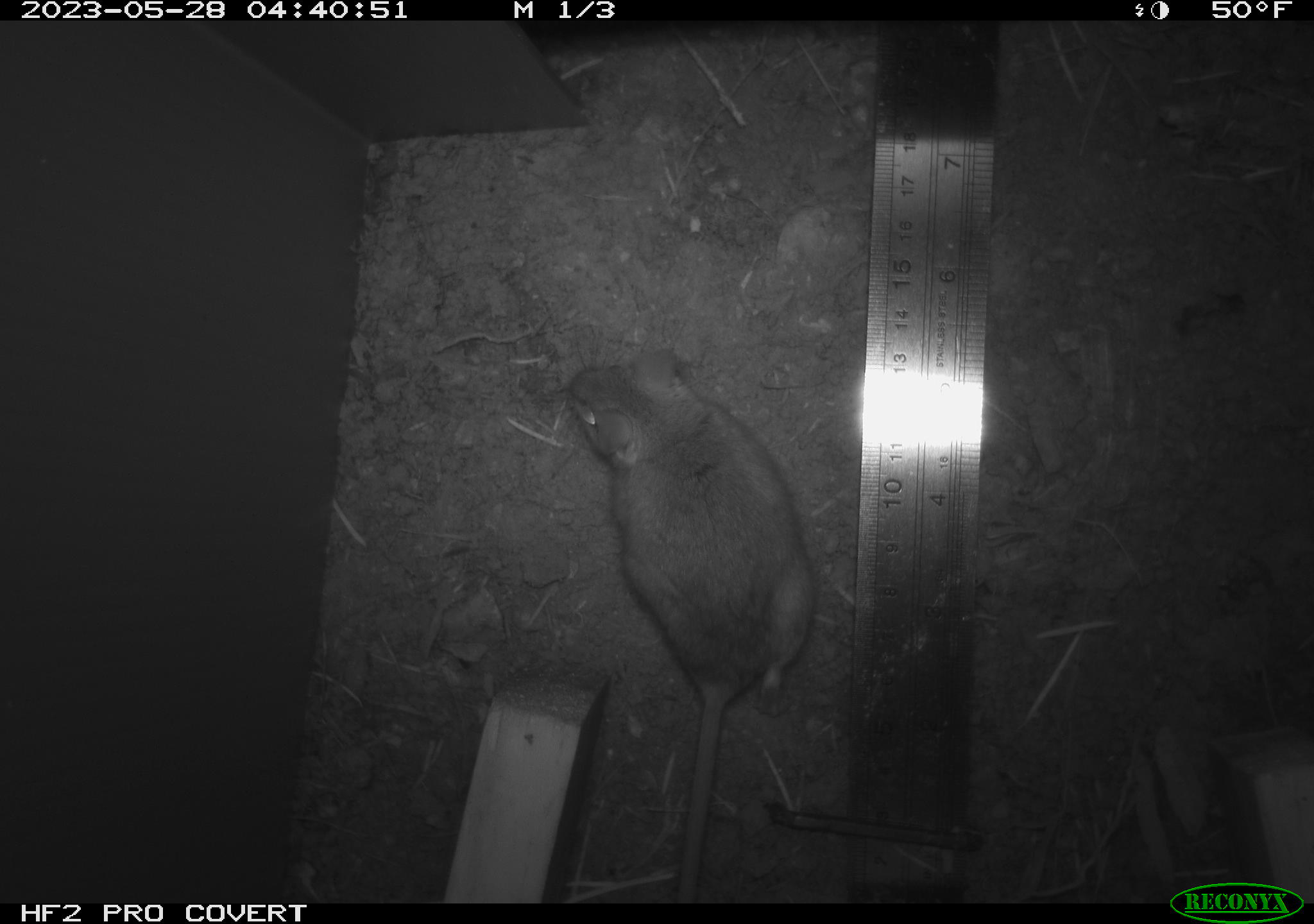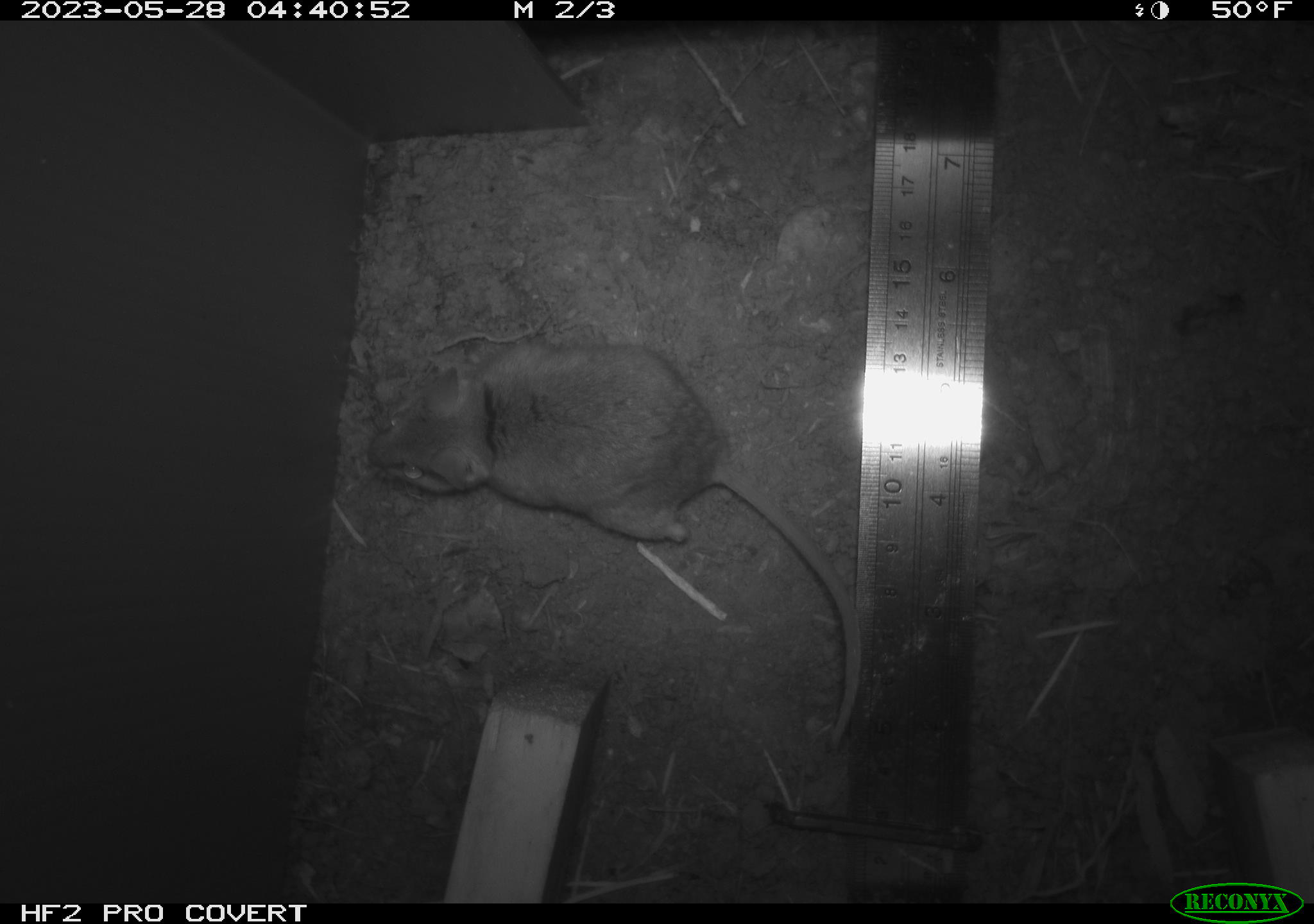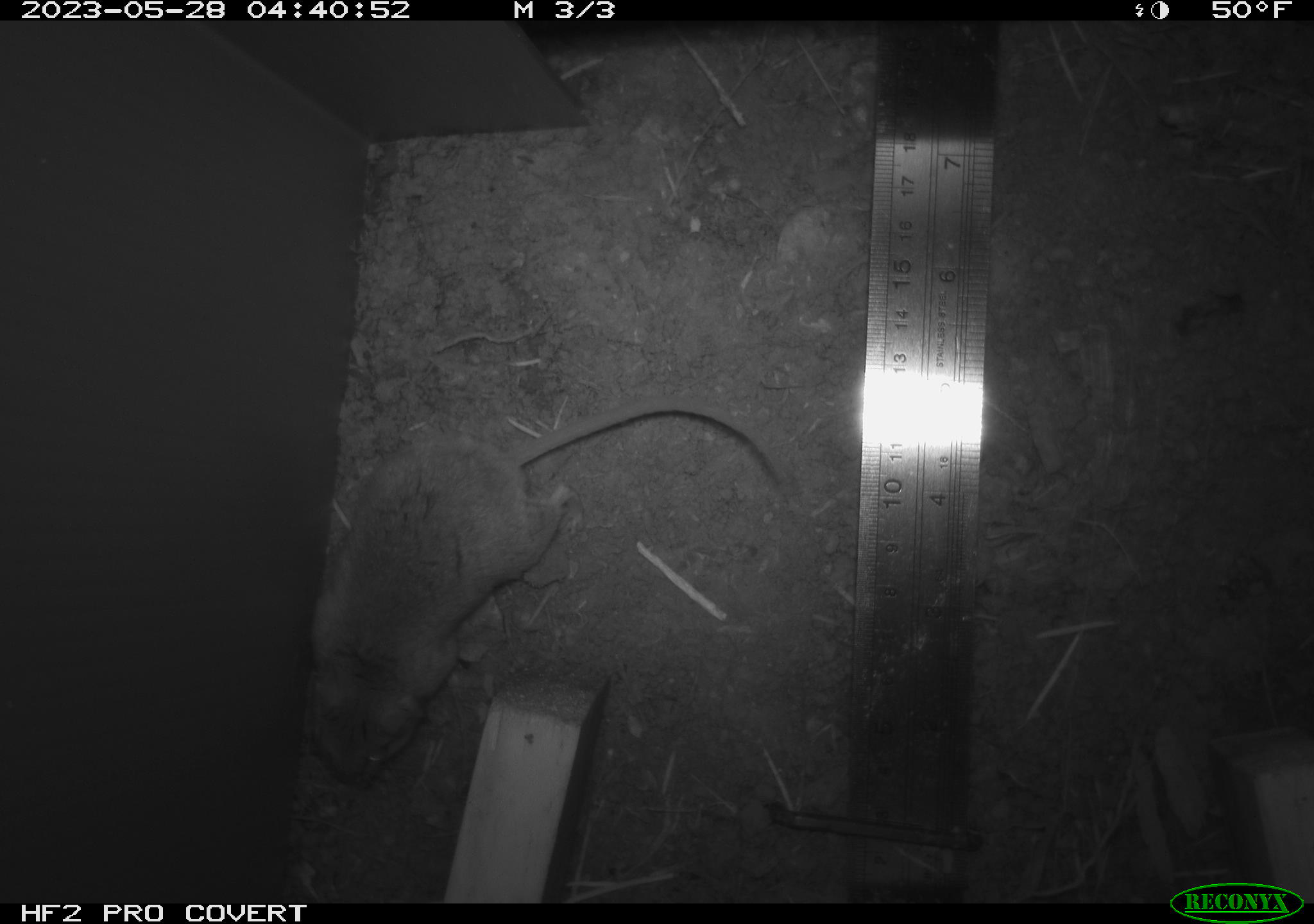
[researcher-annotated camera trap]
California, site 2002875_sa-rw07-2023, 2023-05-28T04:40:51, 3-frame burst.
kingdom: Animalia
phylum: Chordata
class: Mammalia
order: Rodentia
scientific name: Rodentia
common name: mouse species